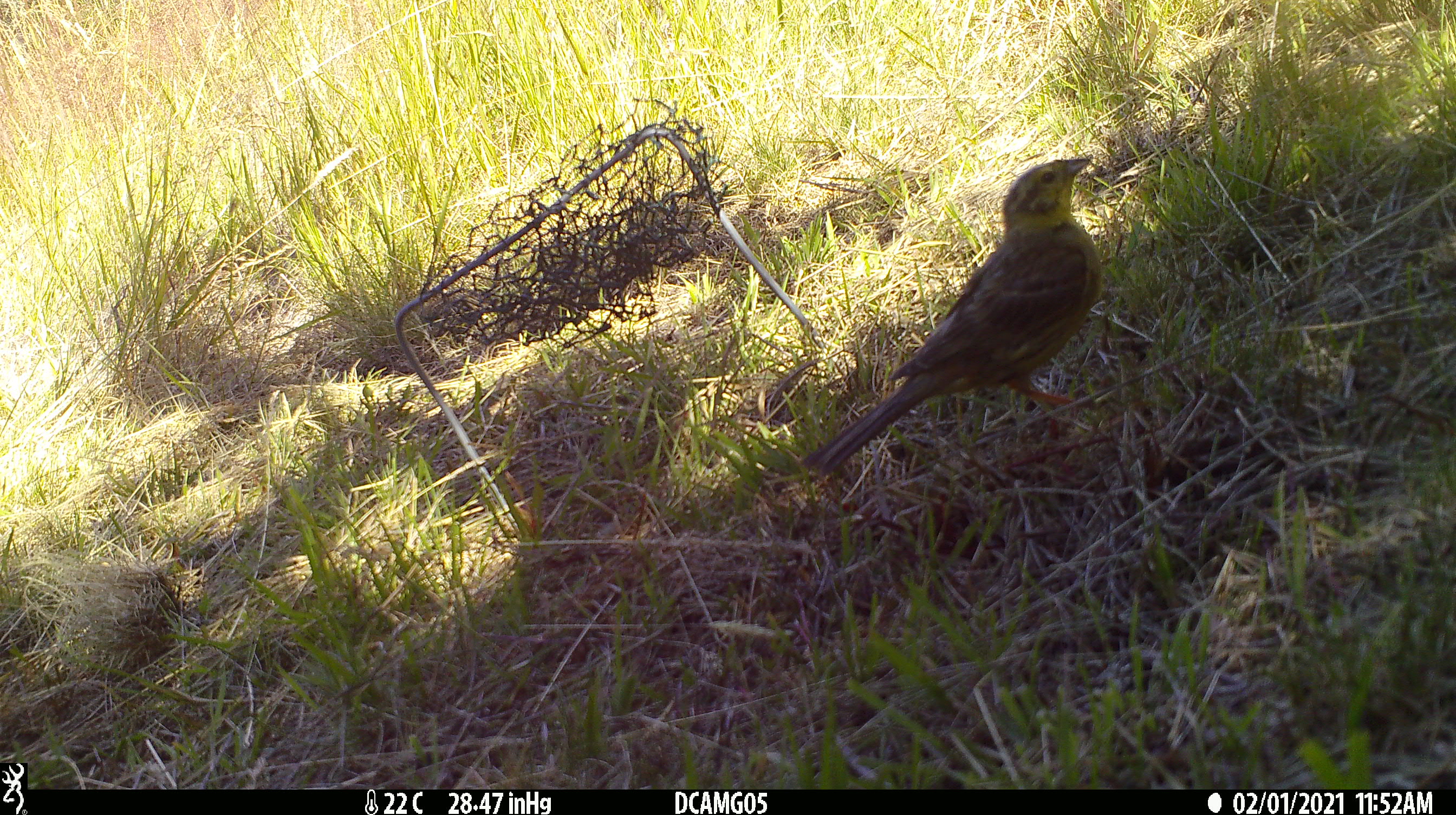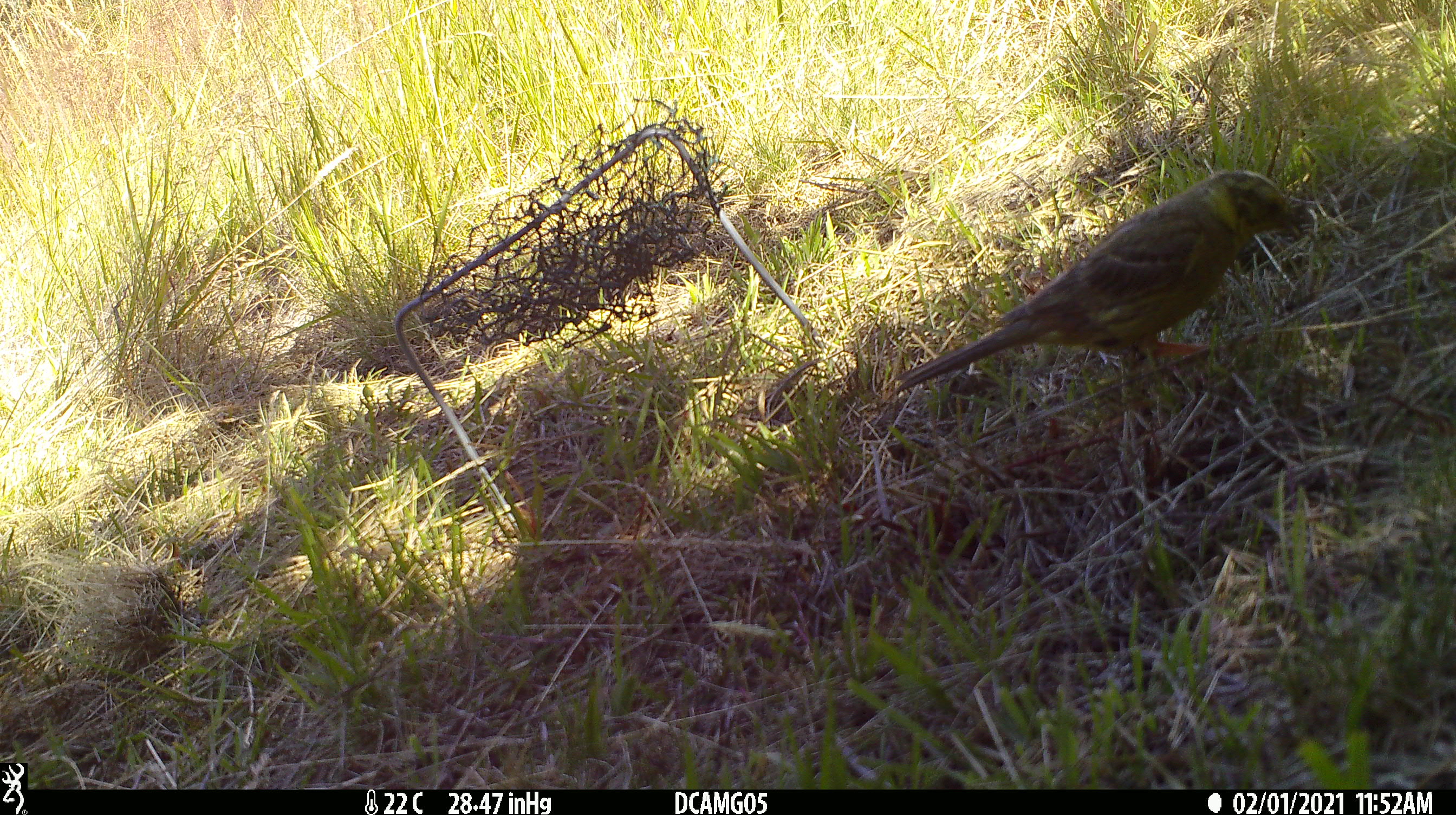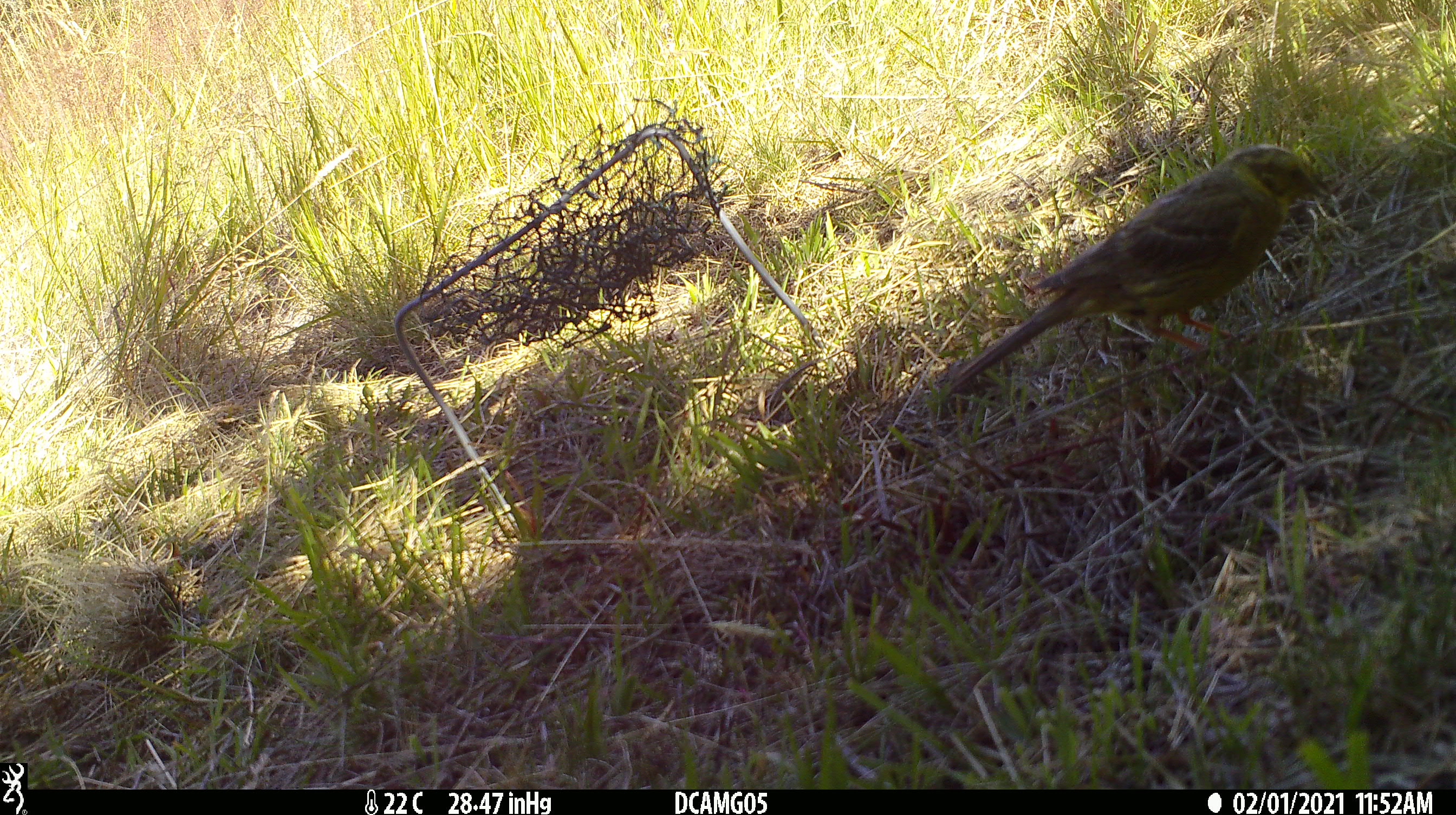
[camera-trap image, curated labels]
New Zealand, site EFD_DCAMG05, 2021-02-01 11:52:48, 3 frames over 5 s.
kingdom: Animalia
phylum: Chordata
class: Aves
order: Passeriformes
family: Emberizidae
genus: Emberiza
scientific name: Emberiza citrinella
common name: yellowhammer